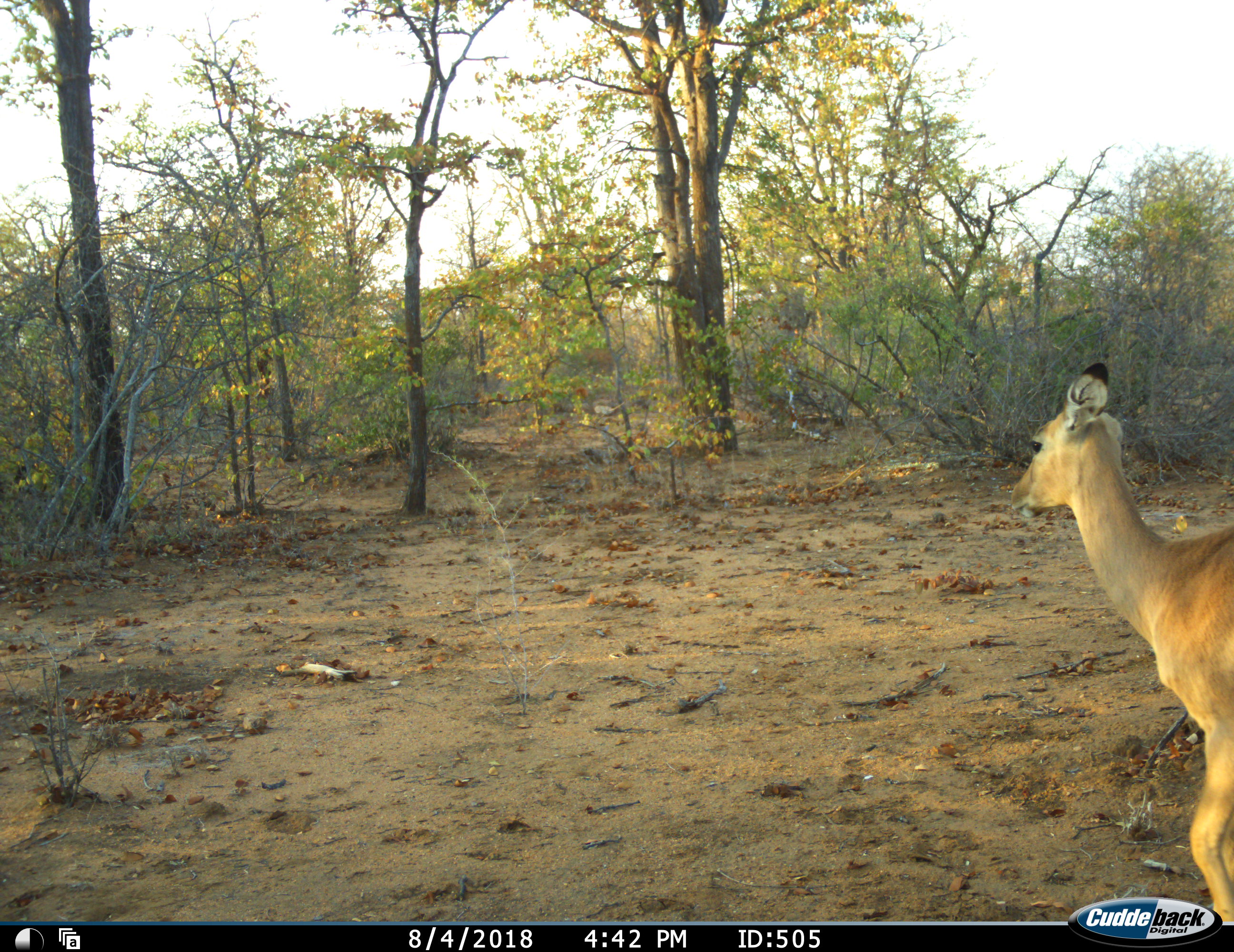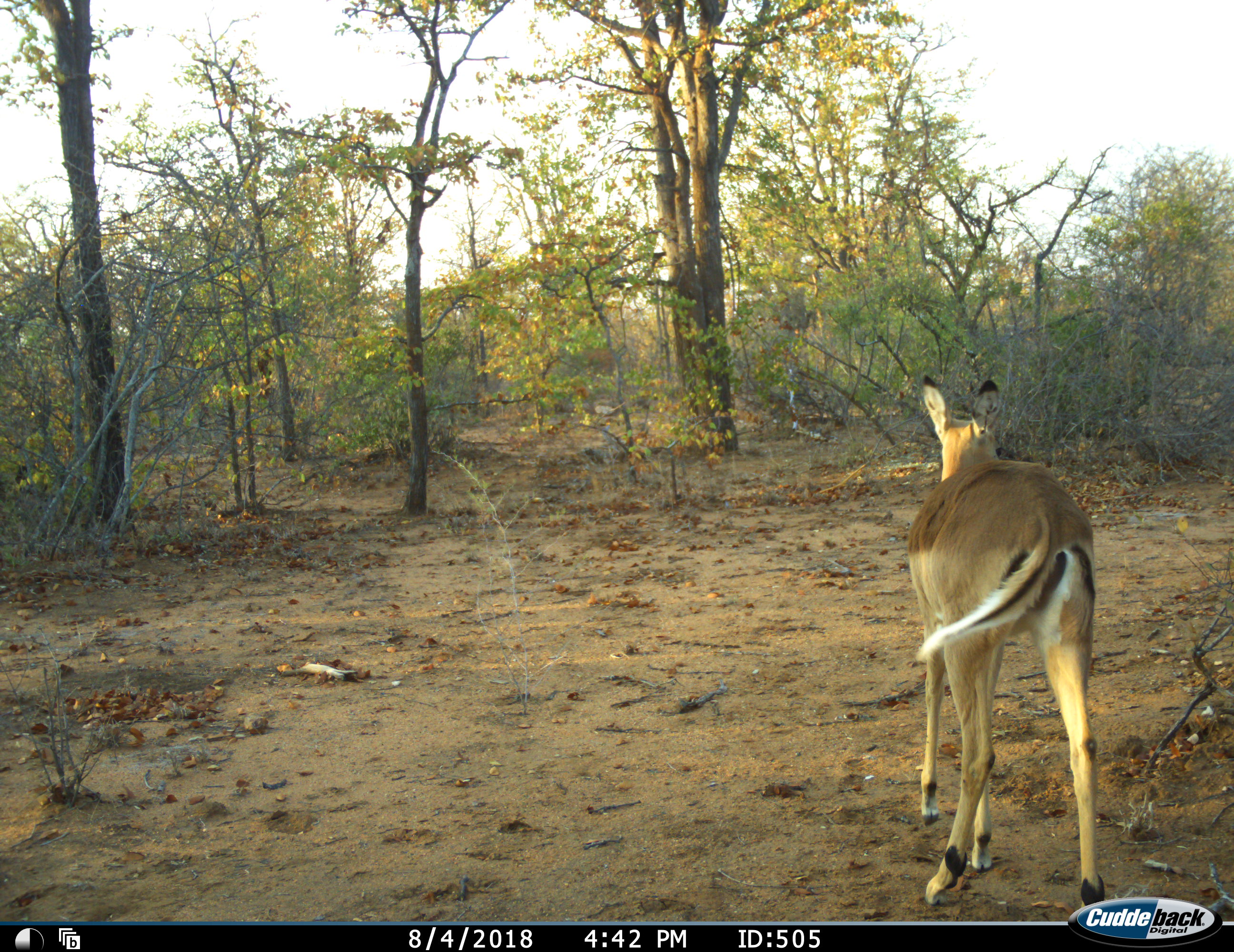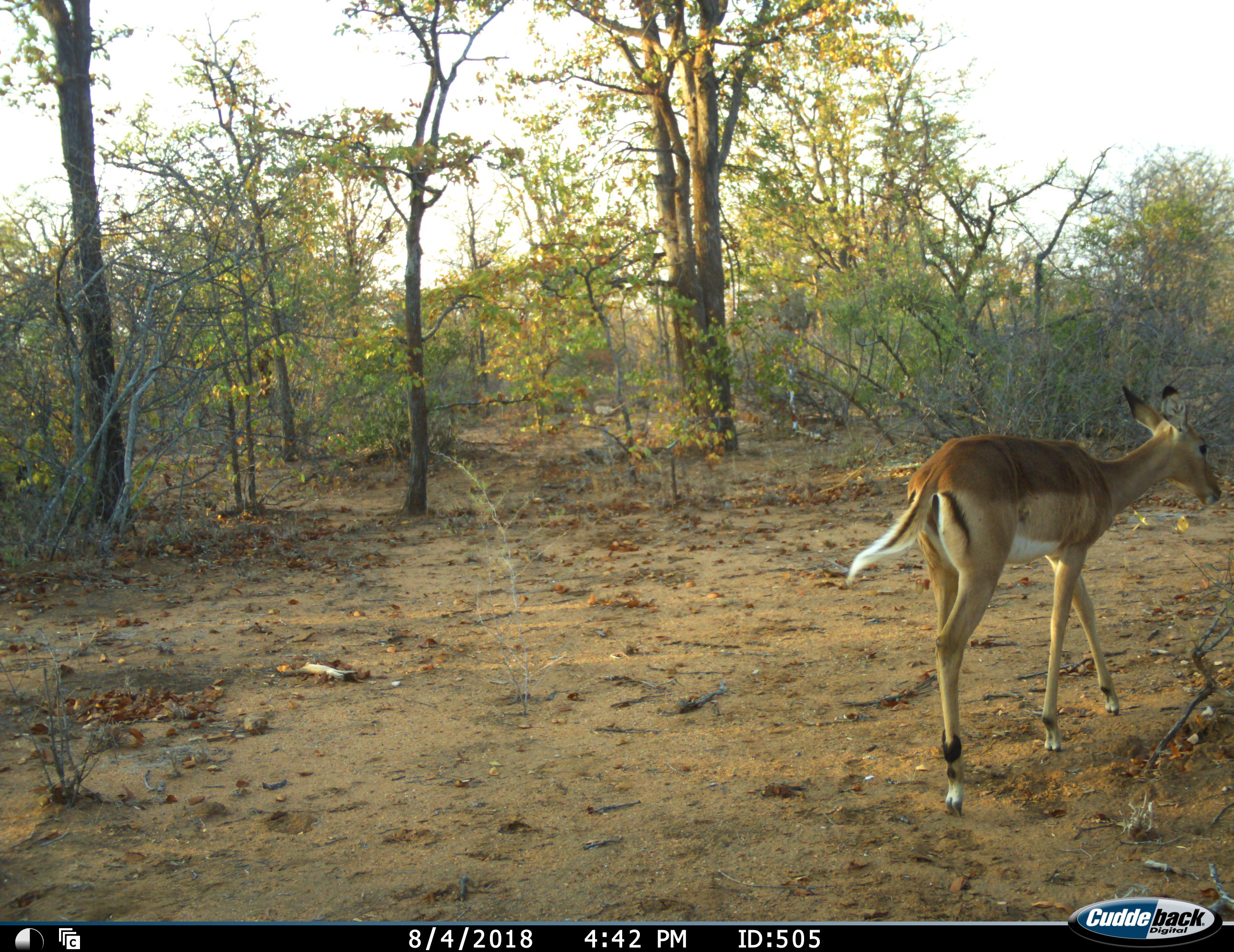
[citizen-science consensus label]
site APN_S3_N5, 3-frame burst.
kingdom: Animalia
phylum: Chordata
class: Mammalia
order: Artiodactyla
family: Bovidae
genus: Aepyceros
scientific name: Aepyceros melampus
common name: impala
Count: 1.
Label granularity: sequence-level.